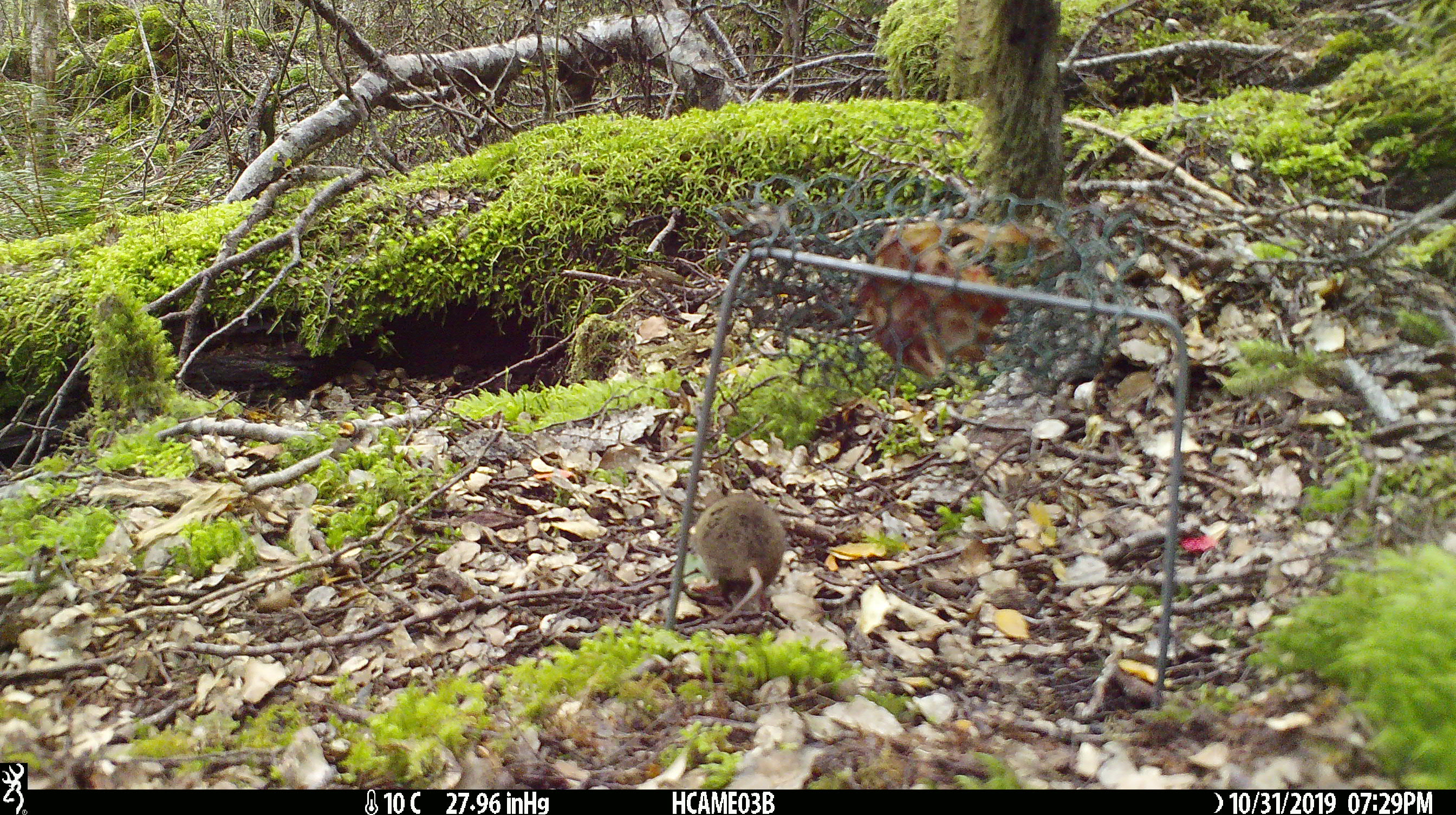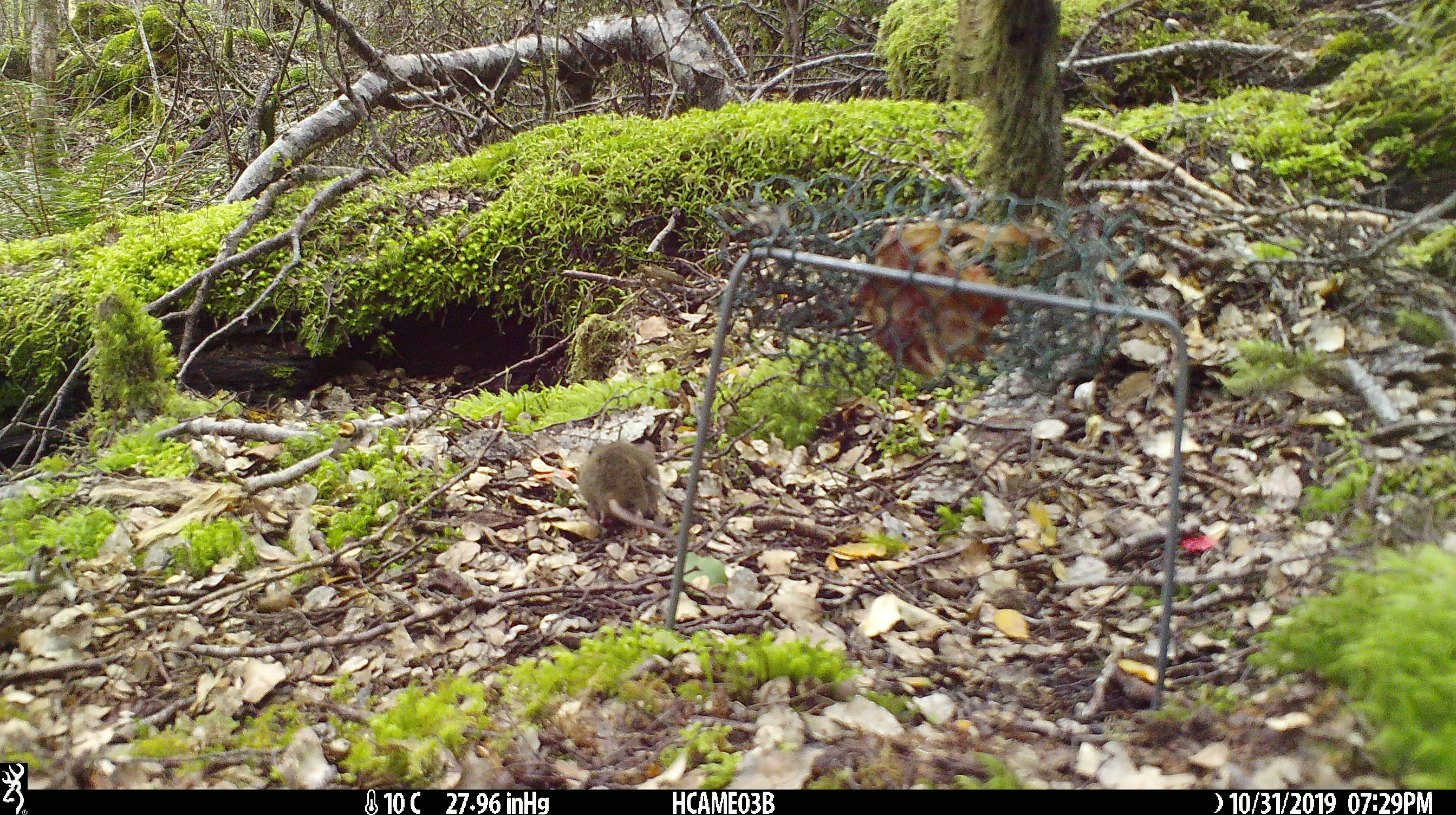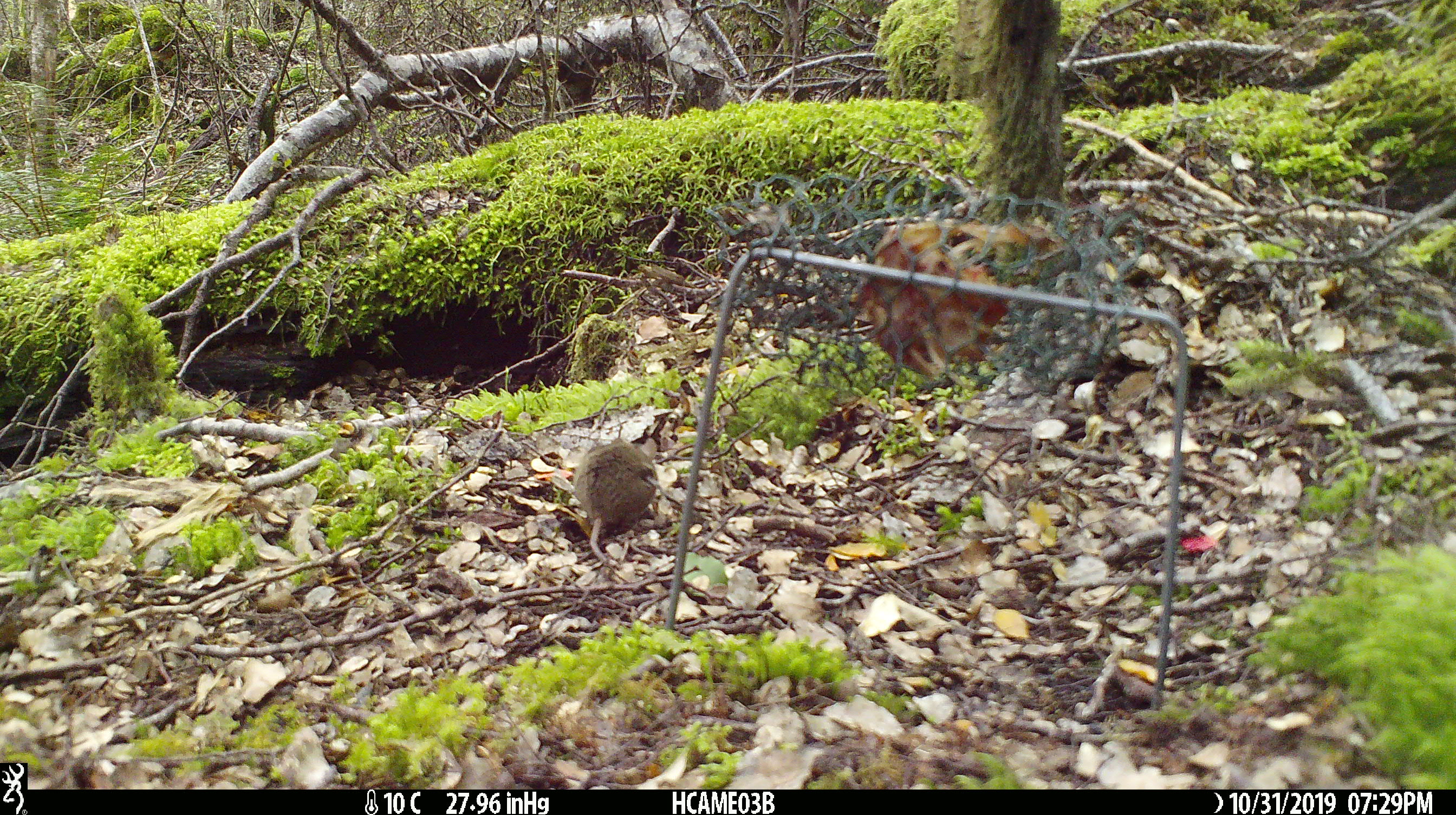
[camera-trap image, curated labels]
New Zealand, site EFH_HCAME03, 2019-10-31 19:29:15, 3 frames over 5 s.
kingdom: Animalia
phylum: Chordata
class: Mammalia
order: Rodentia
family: Muridae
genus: Mus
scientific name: Mus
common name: mouse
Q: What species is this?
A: Mouse (Mus).